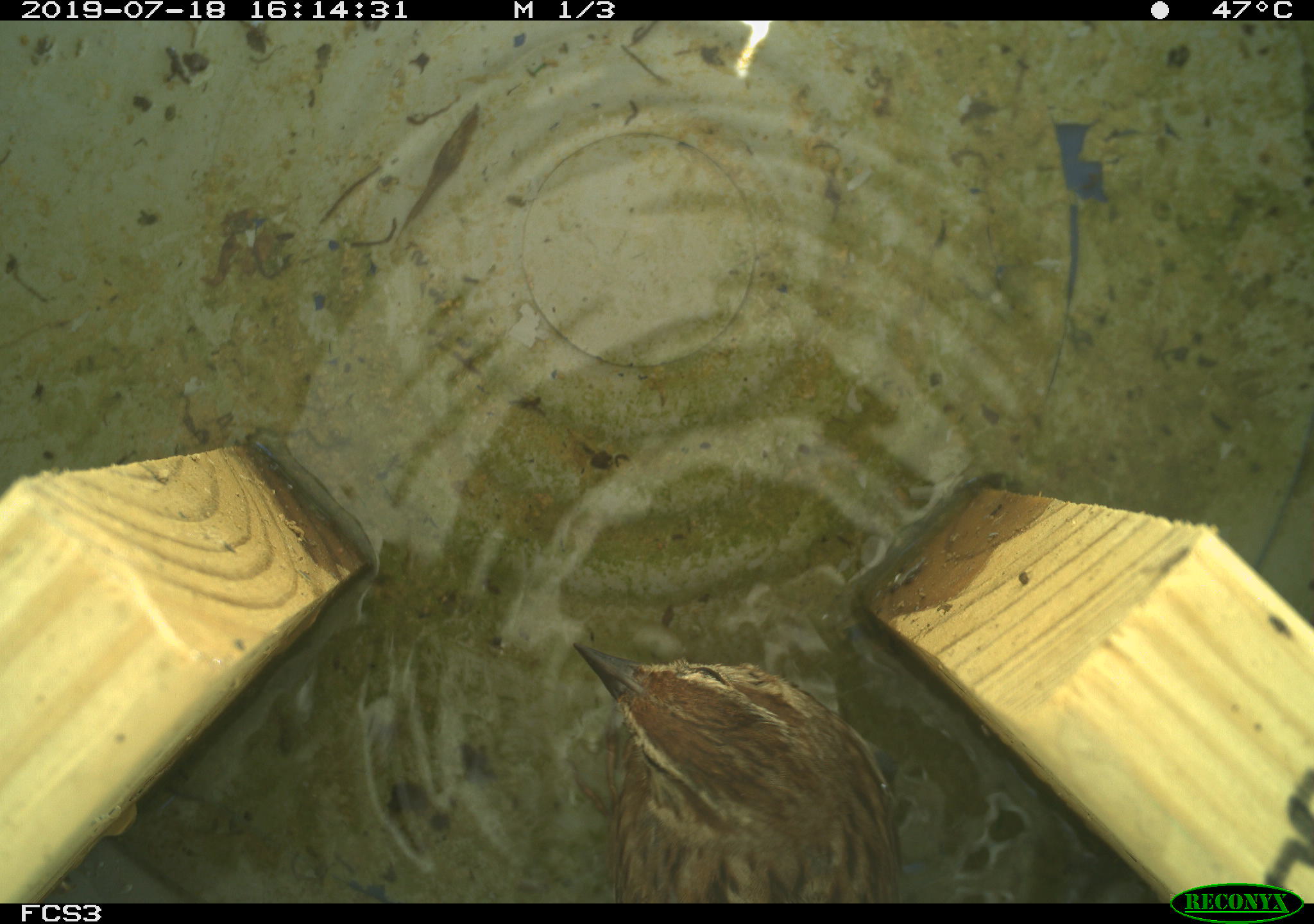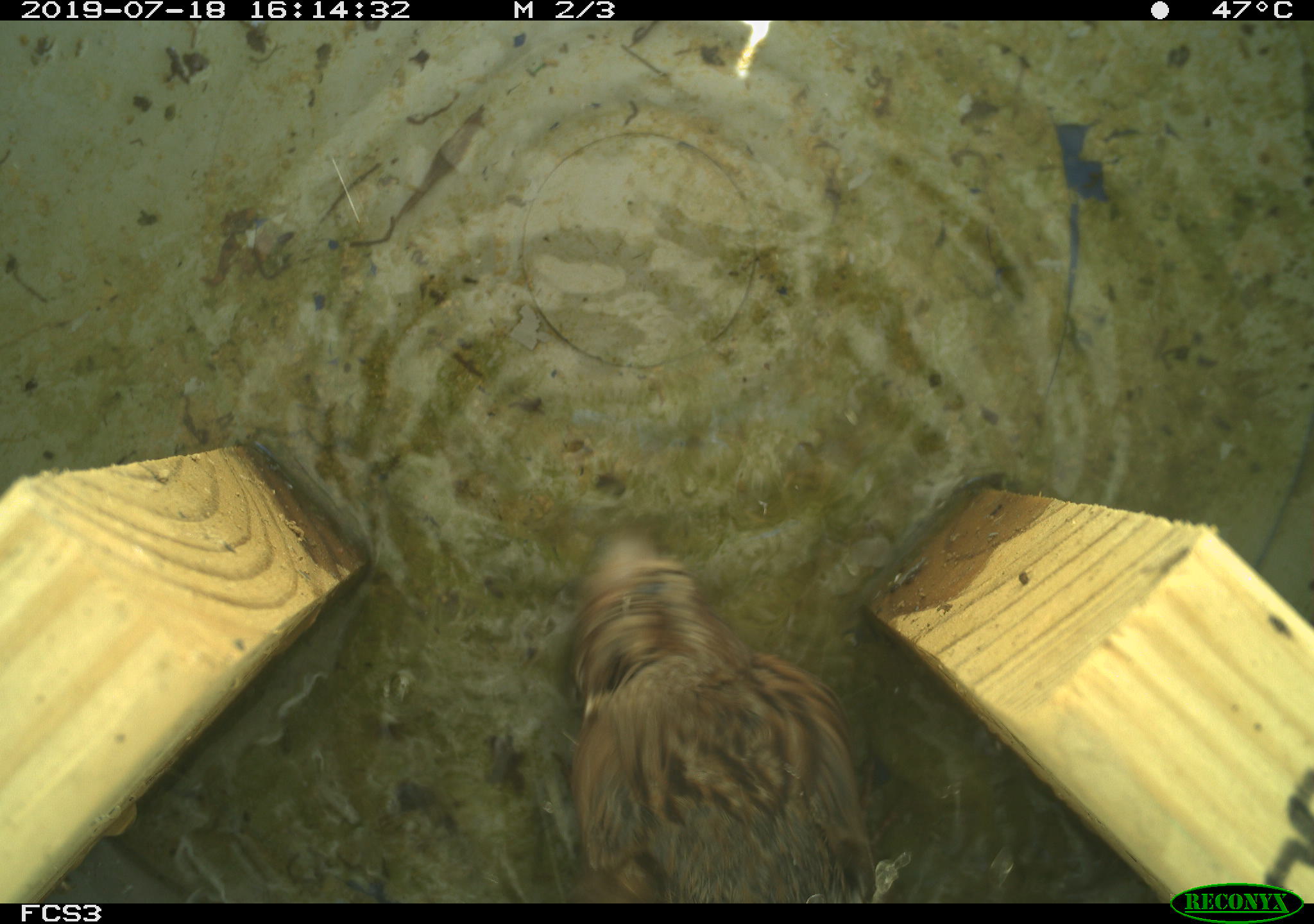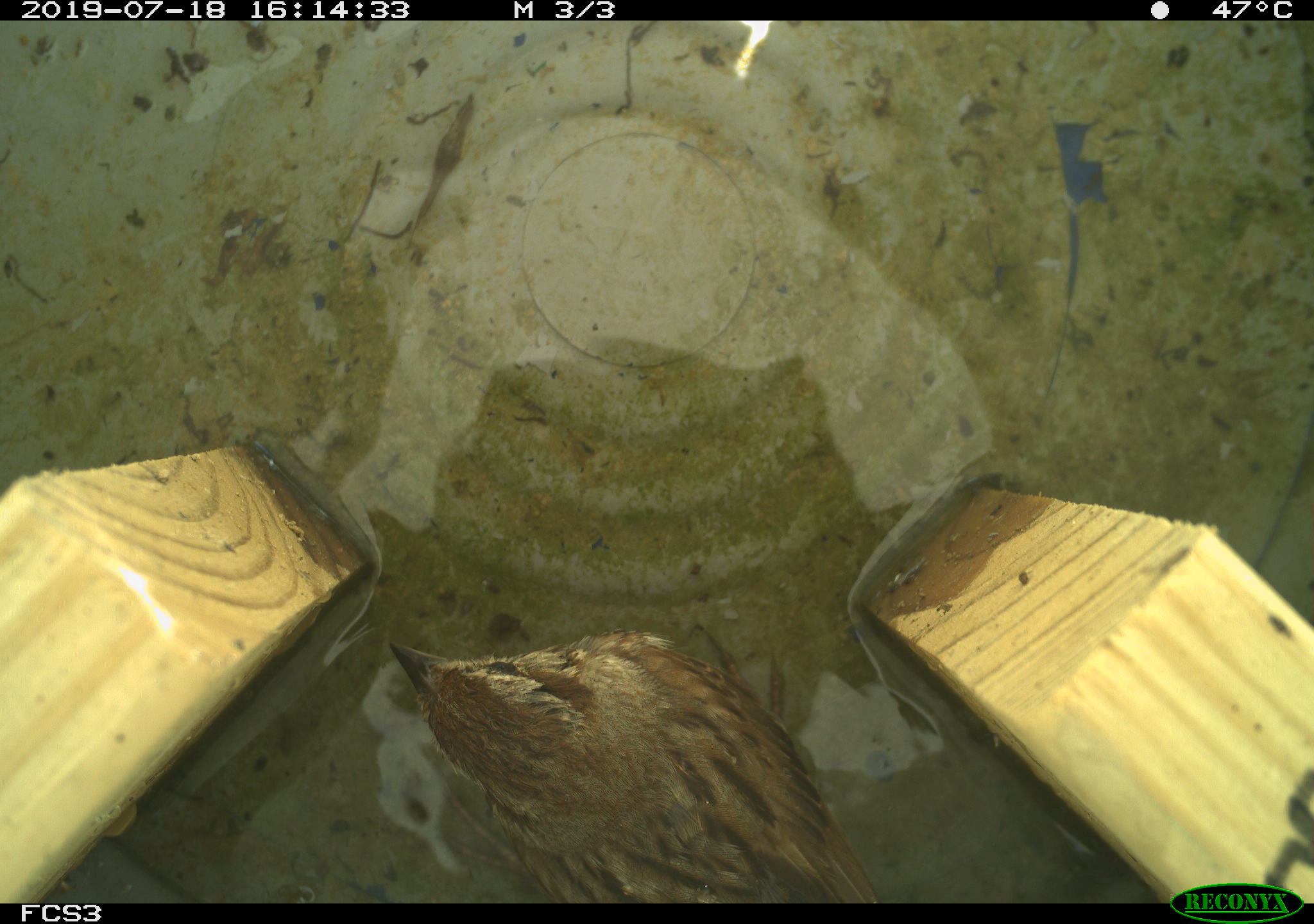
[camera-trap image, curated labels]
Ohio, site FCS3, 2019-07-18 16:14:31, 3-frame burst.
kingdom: Animalia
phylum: Chordata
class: Aves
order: Passeriformes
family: Passerellidae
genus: Melospiza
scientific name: Melospiza melodia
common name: song sparrow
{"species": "song sparrow (Melospiza melodia)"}